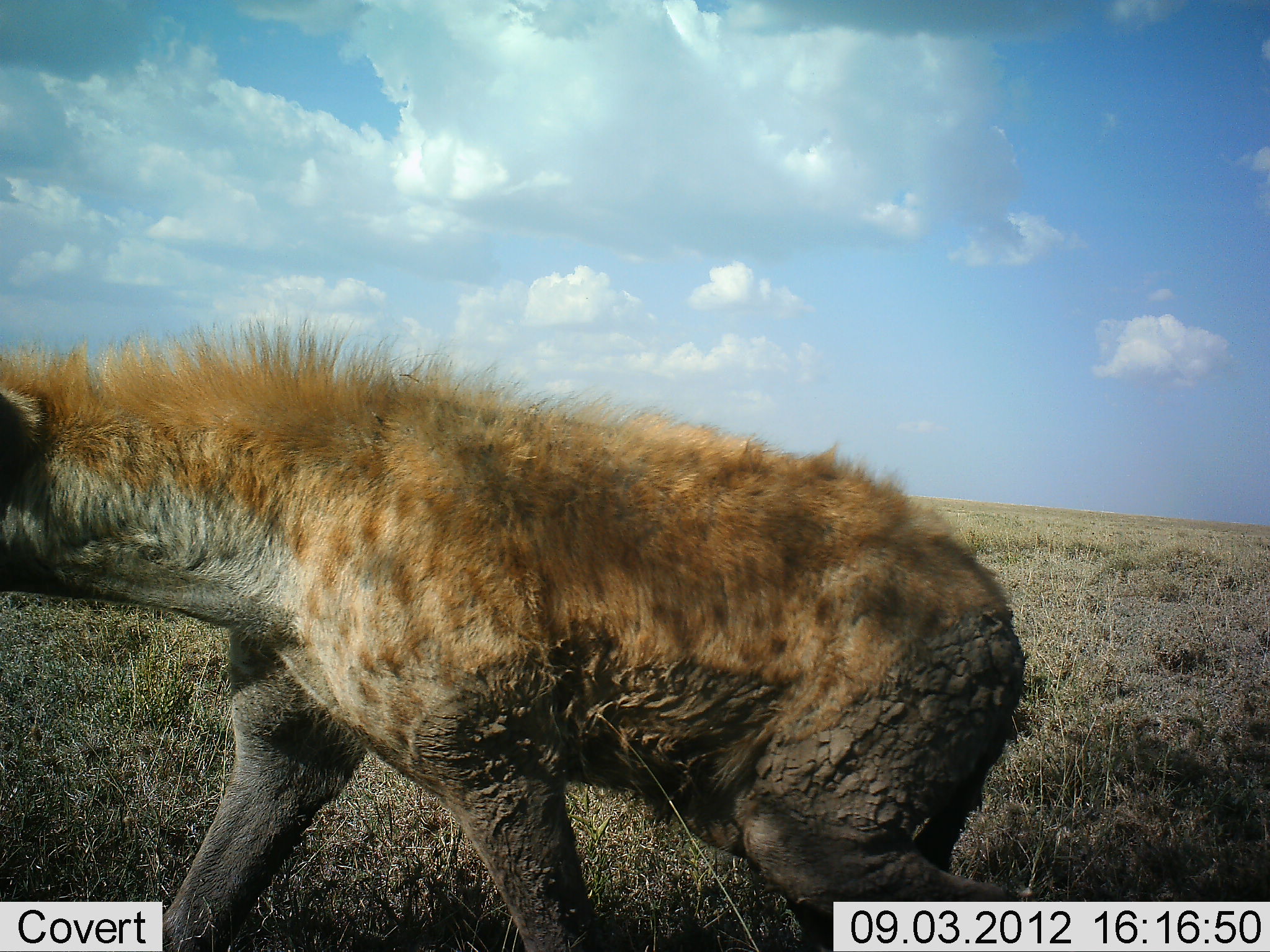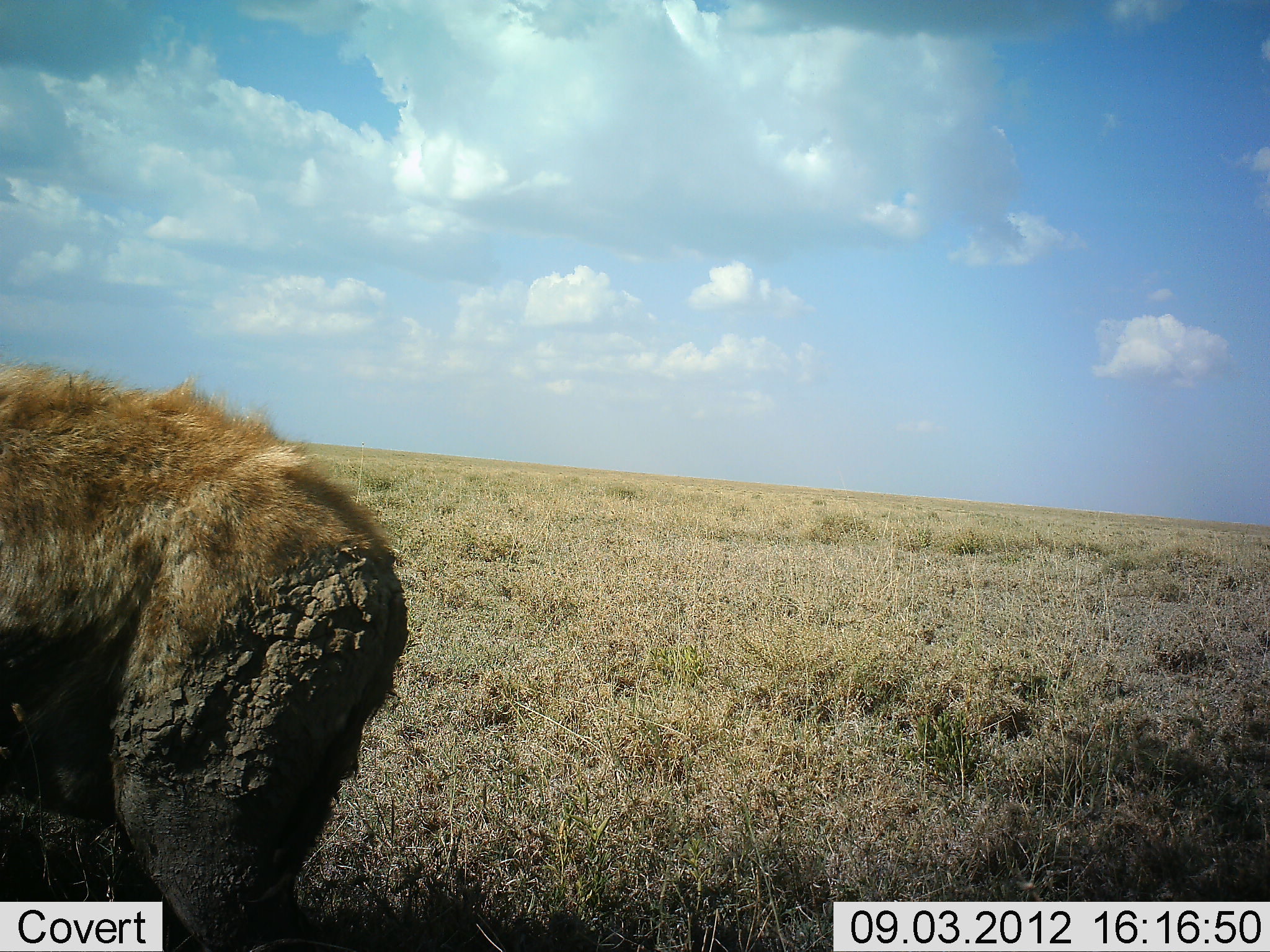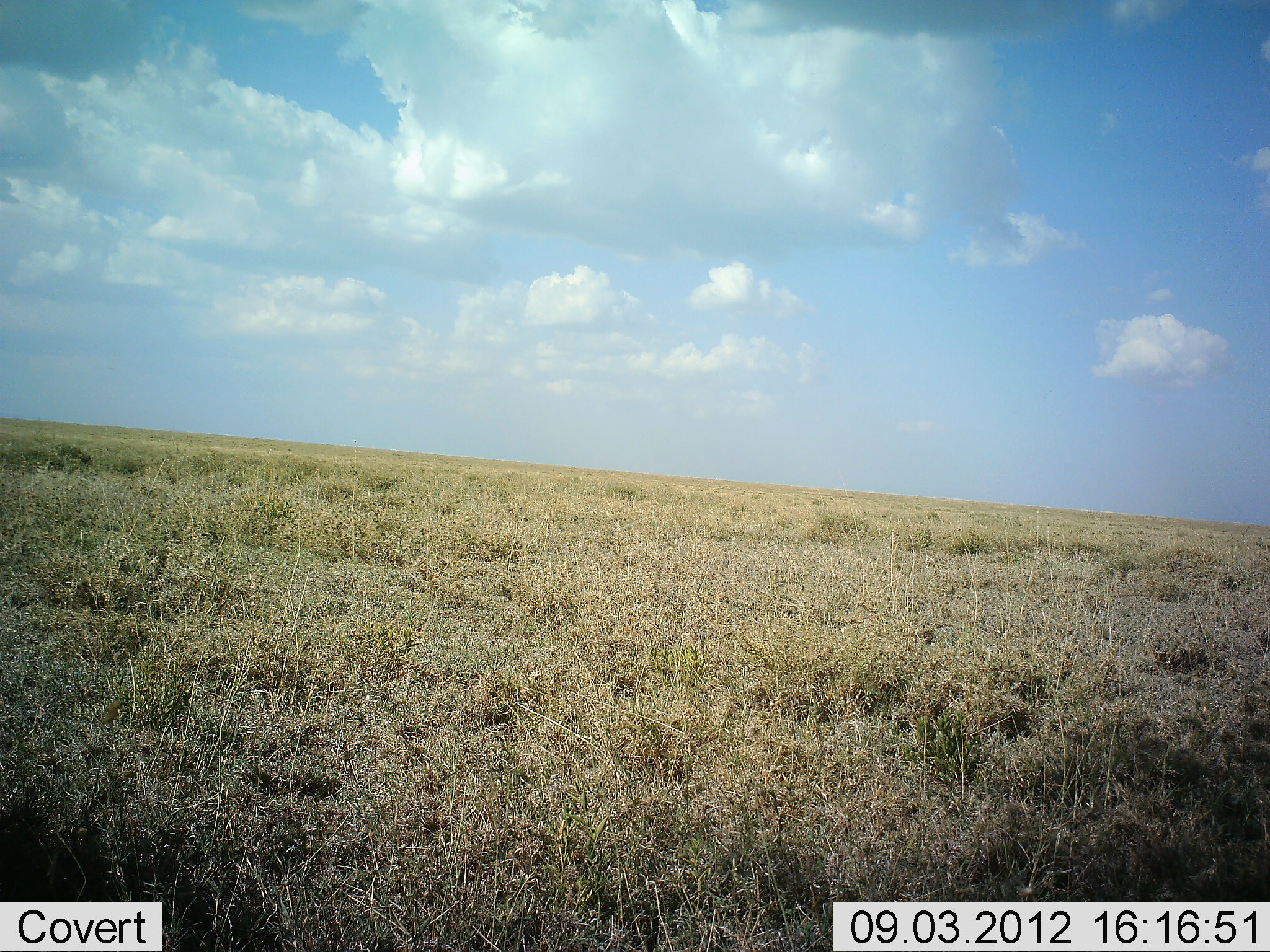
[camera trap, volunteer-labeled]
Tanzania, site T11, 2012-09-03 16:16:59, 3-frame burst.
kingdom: Animalia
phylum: Chordata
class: Mammalia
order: Carnivora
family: Hyaenidae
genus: Crocuta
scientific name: Crocuta crocuta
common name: spotted hyena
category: hyenaspotted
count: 1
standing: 10%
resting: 0%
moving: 90%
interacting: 0%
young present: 0%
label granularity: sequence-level